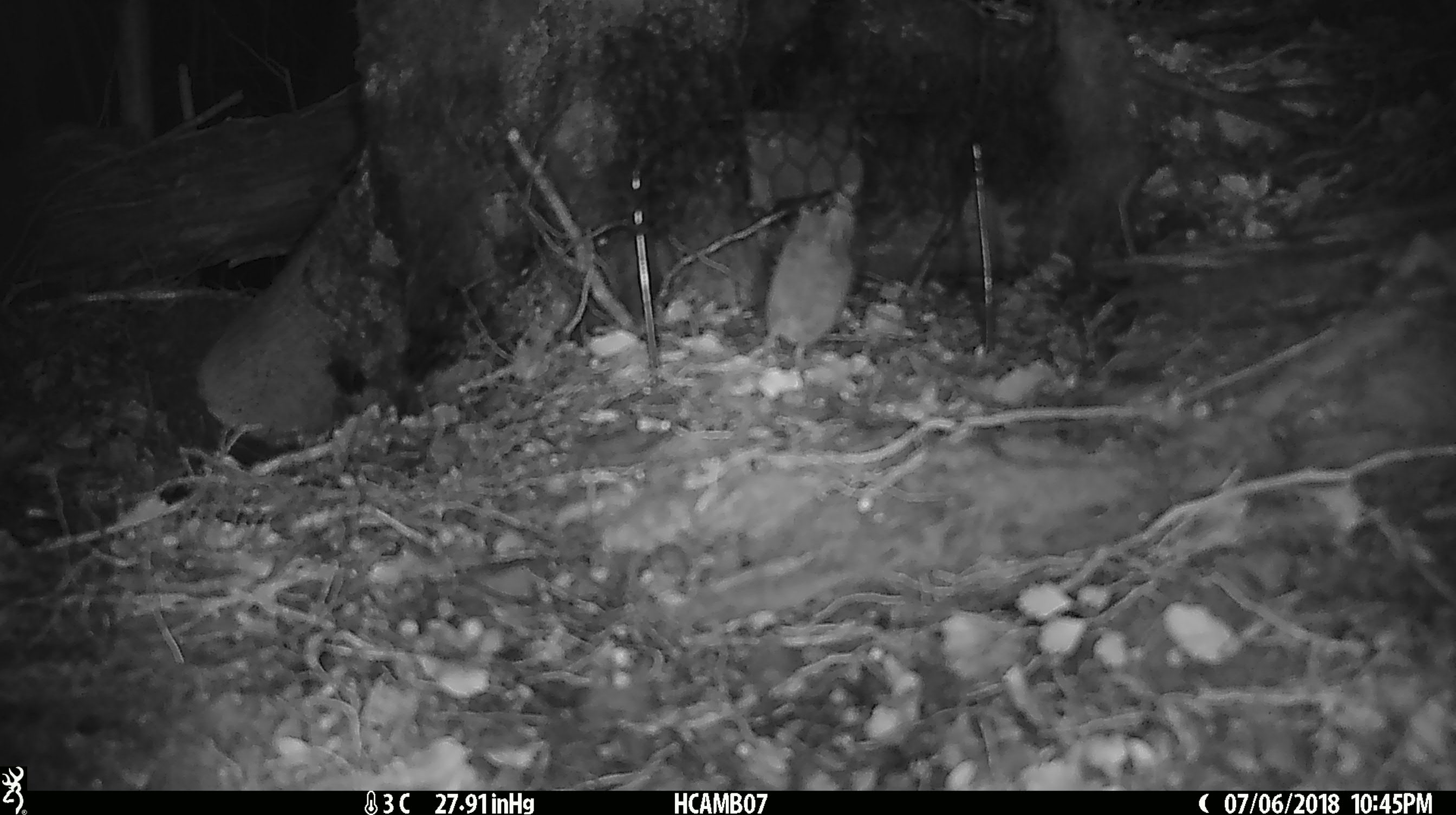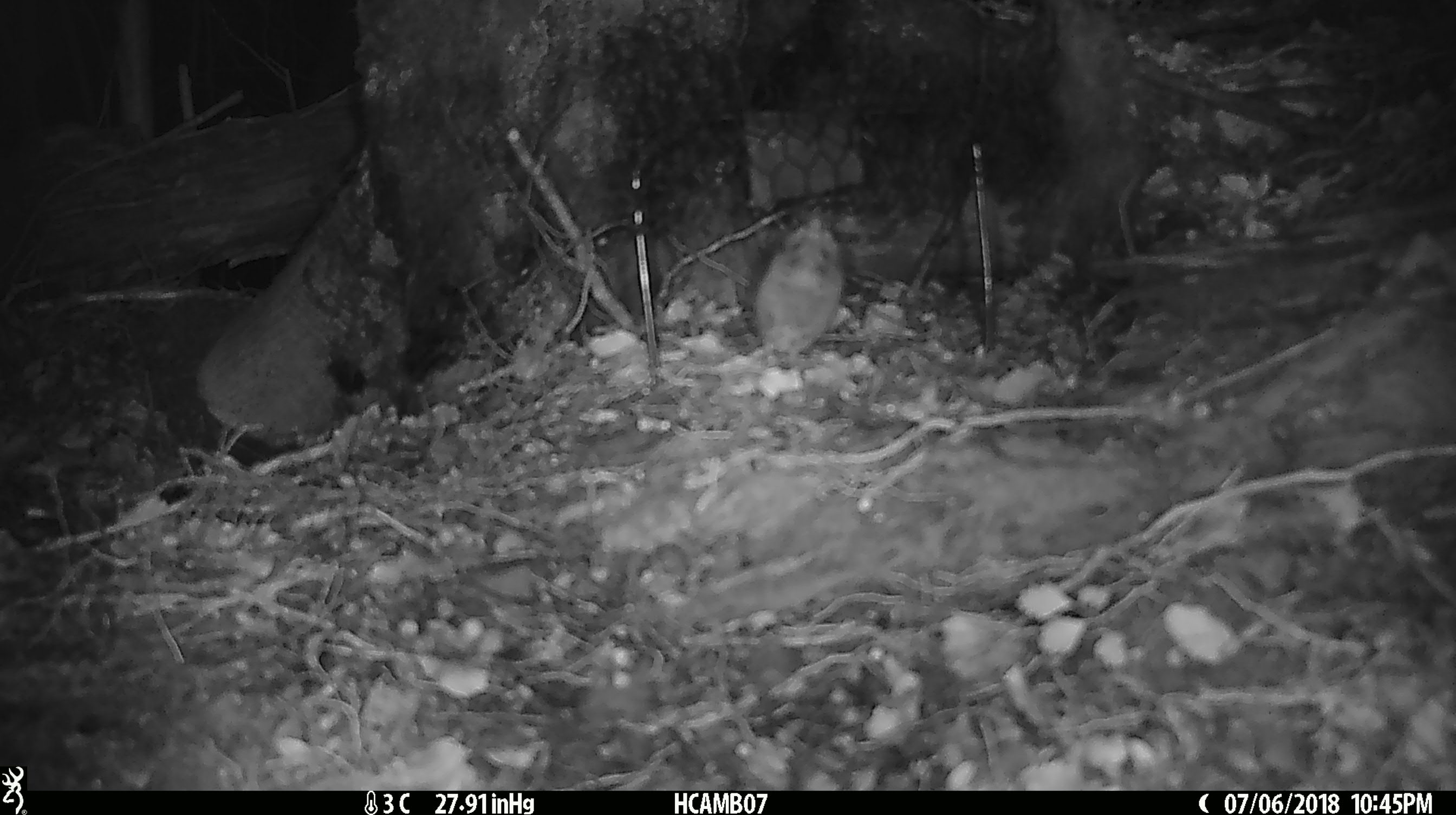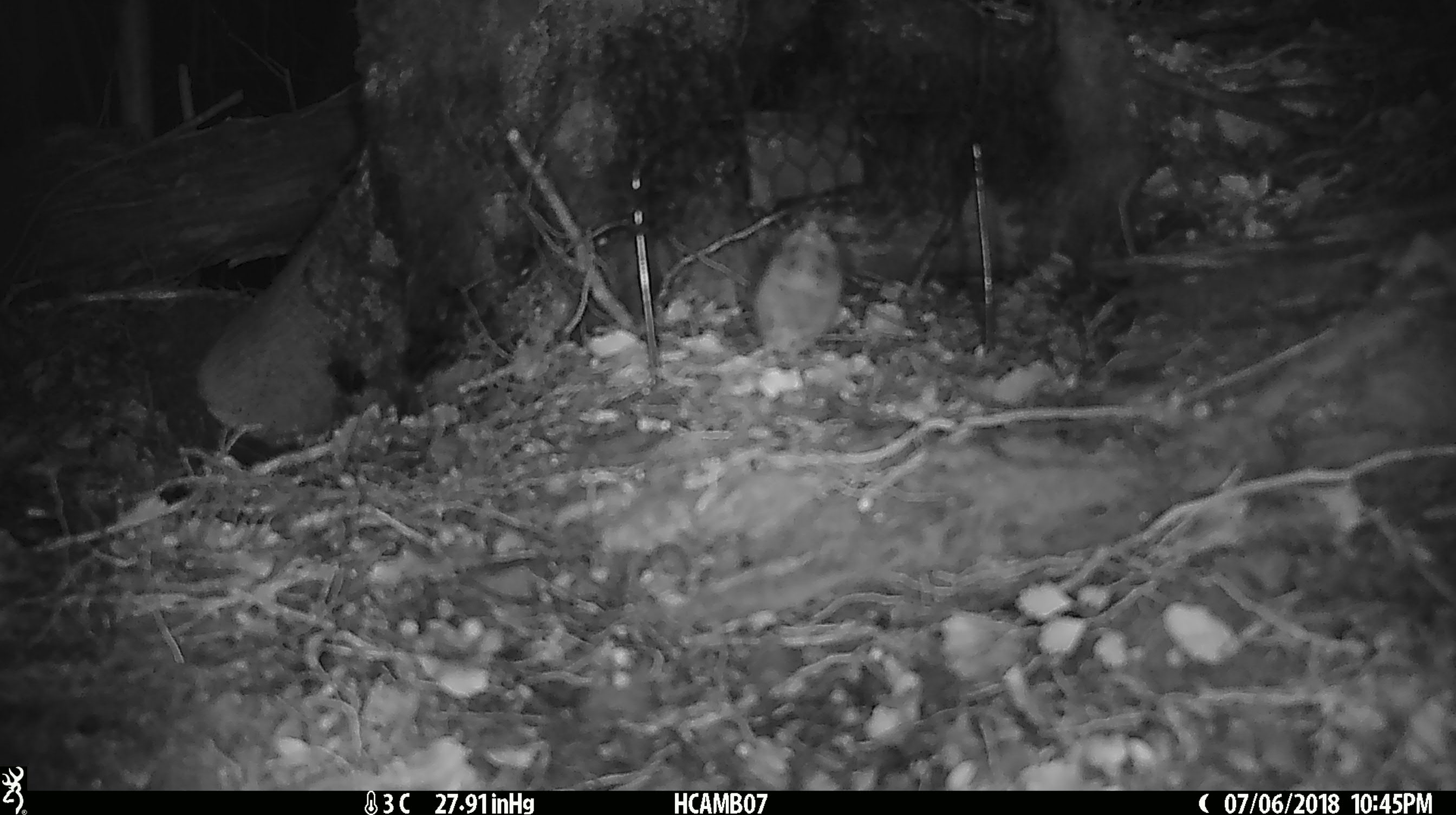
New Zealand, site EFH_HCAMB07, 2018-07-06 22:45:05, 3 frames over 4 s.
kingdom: Animalia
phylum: Chordata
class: Mammalia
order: Rodentia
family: Muridae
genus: Mus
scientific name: Mus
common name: mouse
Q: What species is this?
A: Mouse (Mus).